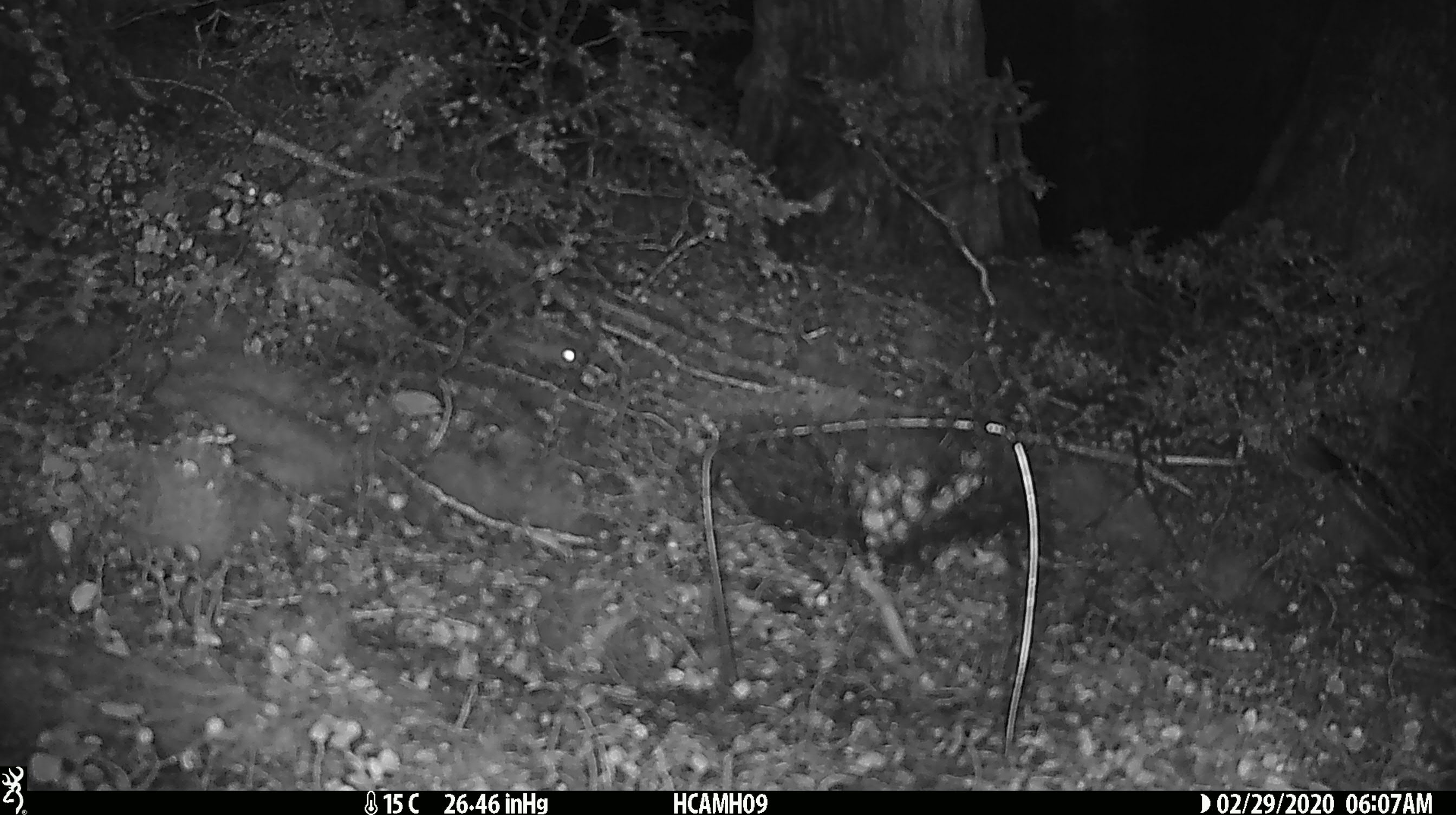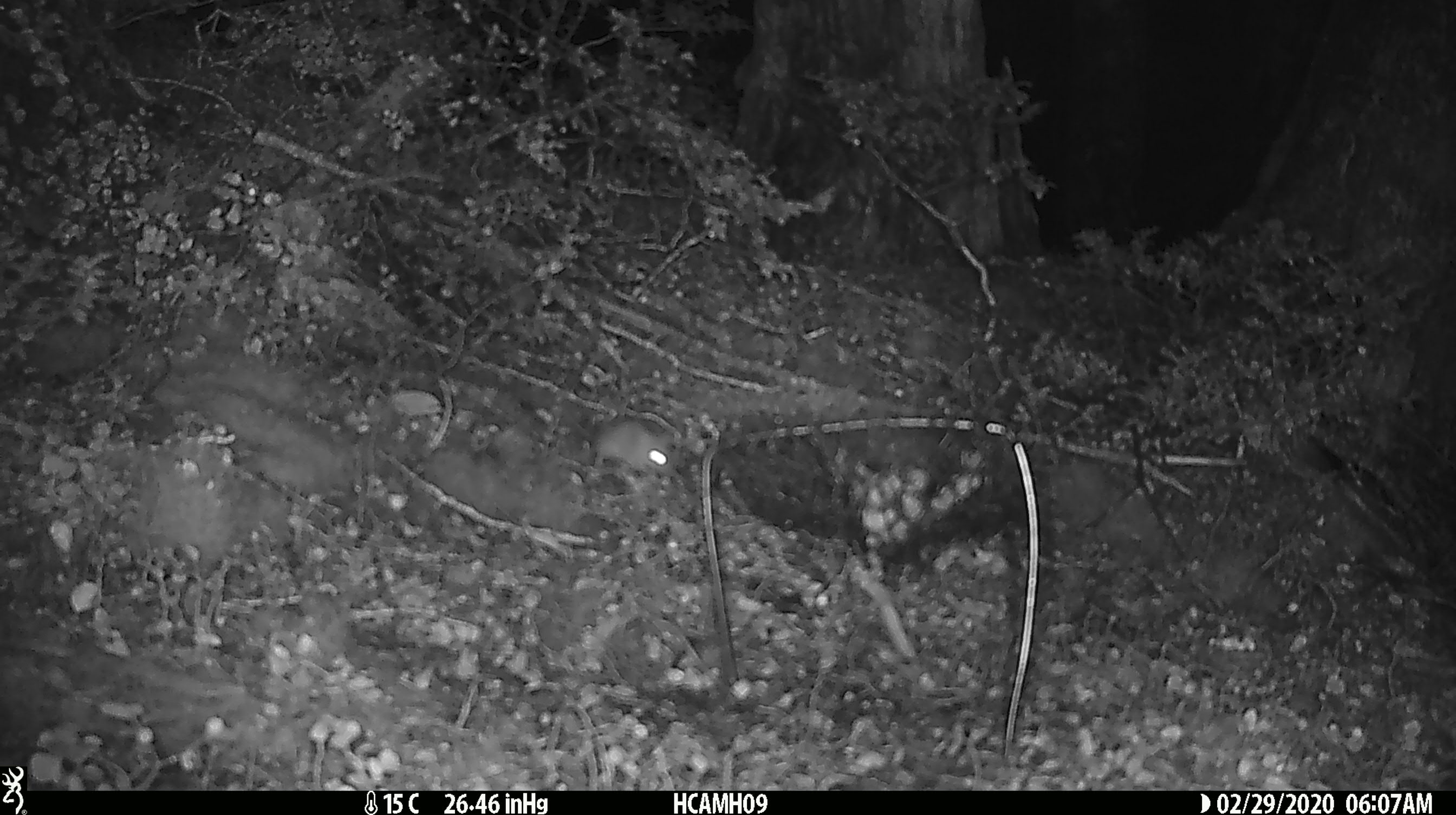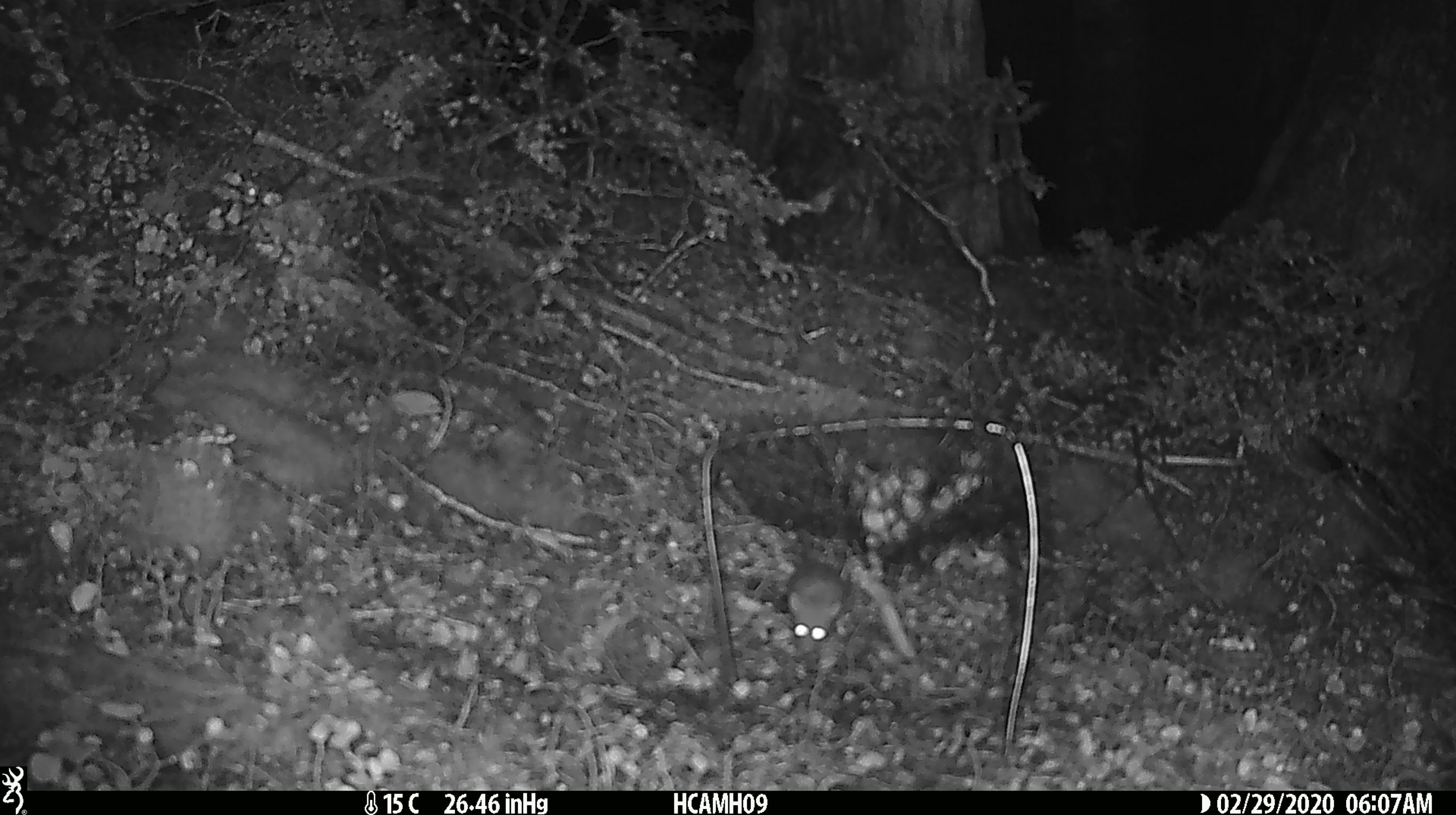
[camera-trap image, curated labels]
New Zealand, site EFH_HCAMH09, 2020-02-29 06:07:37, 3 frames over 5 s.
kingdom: Animalia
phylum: Chordata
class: Mammalia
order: Rodentia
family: Muridae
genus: Mus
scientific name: Mus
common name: mouse